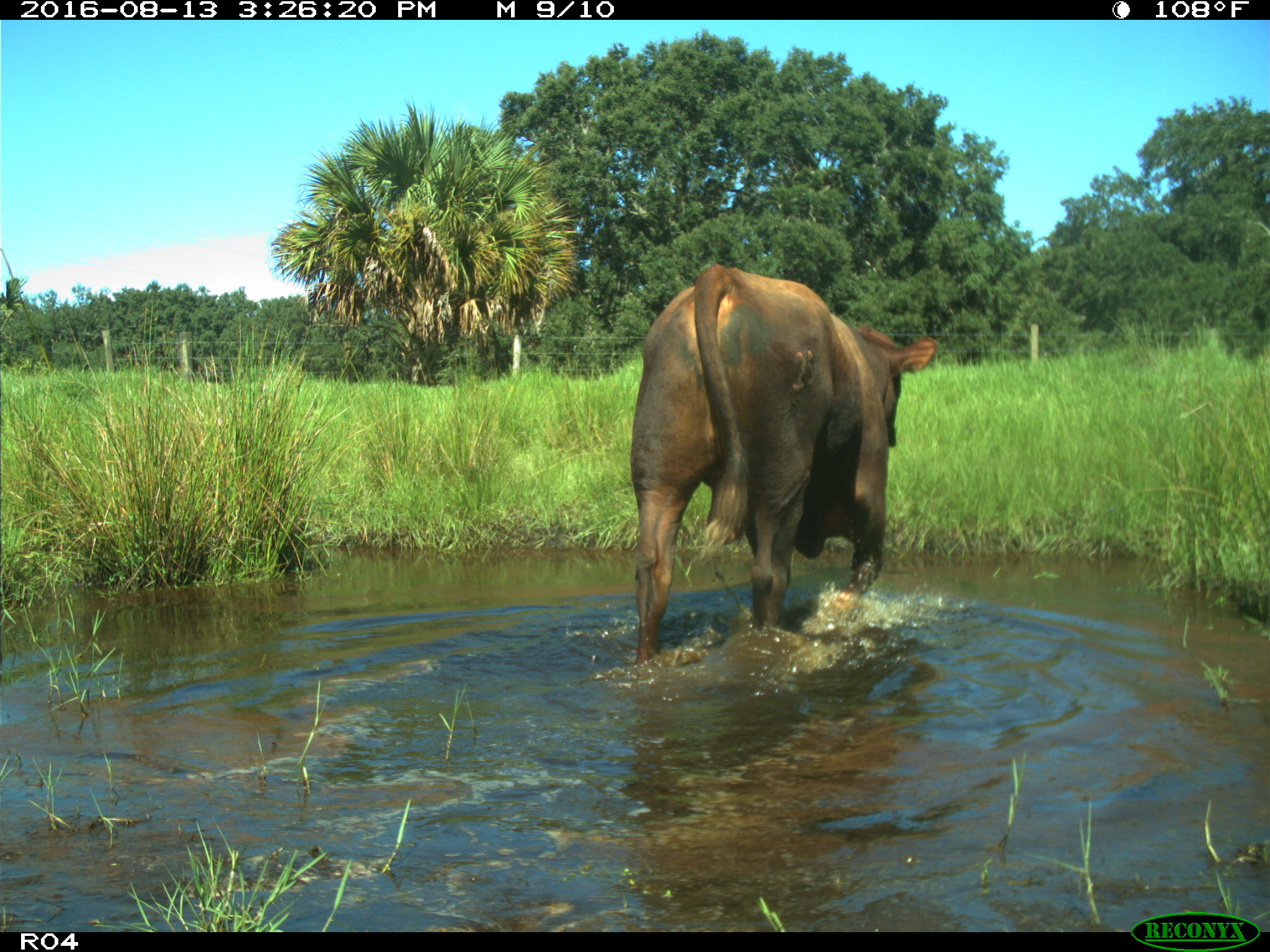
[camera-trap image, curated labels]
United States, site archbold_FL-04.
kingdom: Animalia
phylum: Chordata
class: Mammalia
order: Artiodactyla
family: Bovidae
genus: Bos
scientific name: Bos taurus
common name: domestic cow